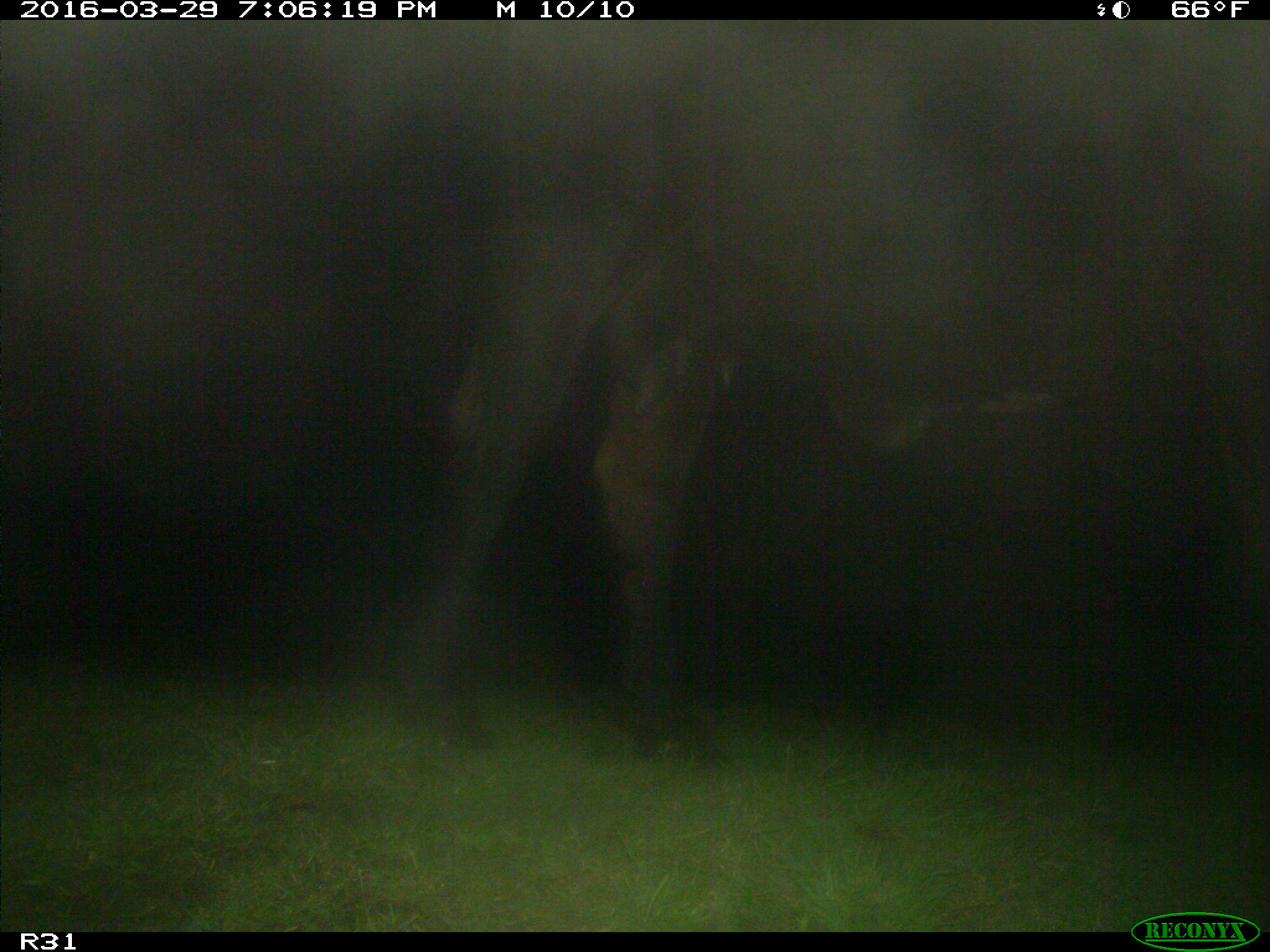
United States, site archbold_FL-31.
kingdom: Animalia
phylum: Chordata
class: Mammalia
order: Artiodactyla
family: Bovidae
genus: Bos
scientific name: Bos taurus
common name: domestic cow